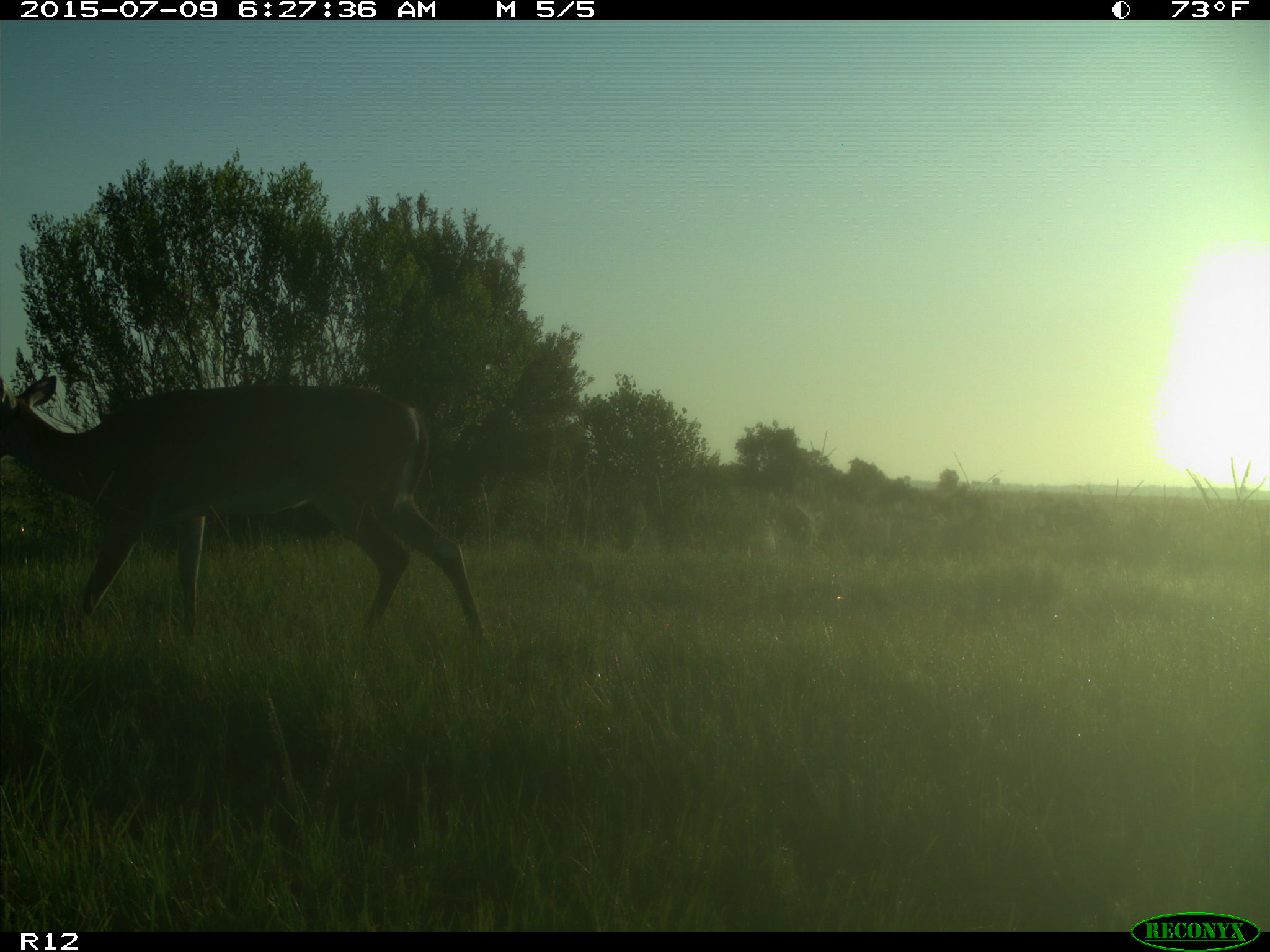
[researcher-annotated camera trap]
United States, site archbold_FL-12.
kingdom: Animalia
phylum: Chordata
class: Mammalia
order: Artiodactyla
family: Cervidae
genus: Odocoileus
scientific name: Odocoileus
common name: deer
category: unidentified deer